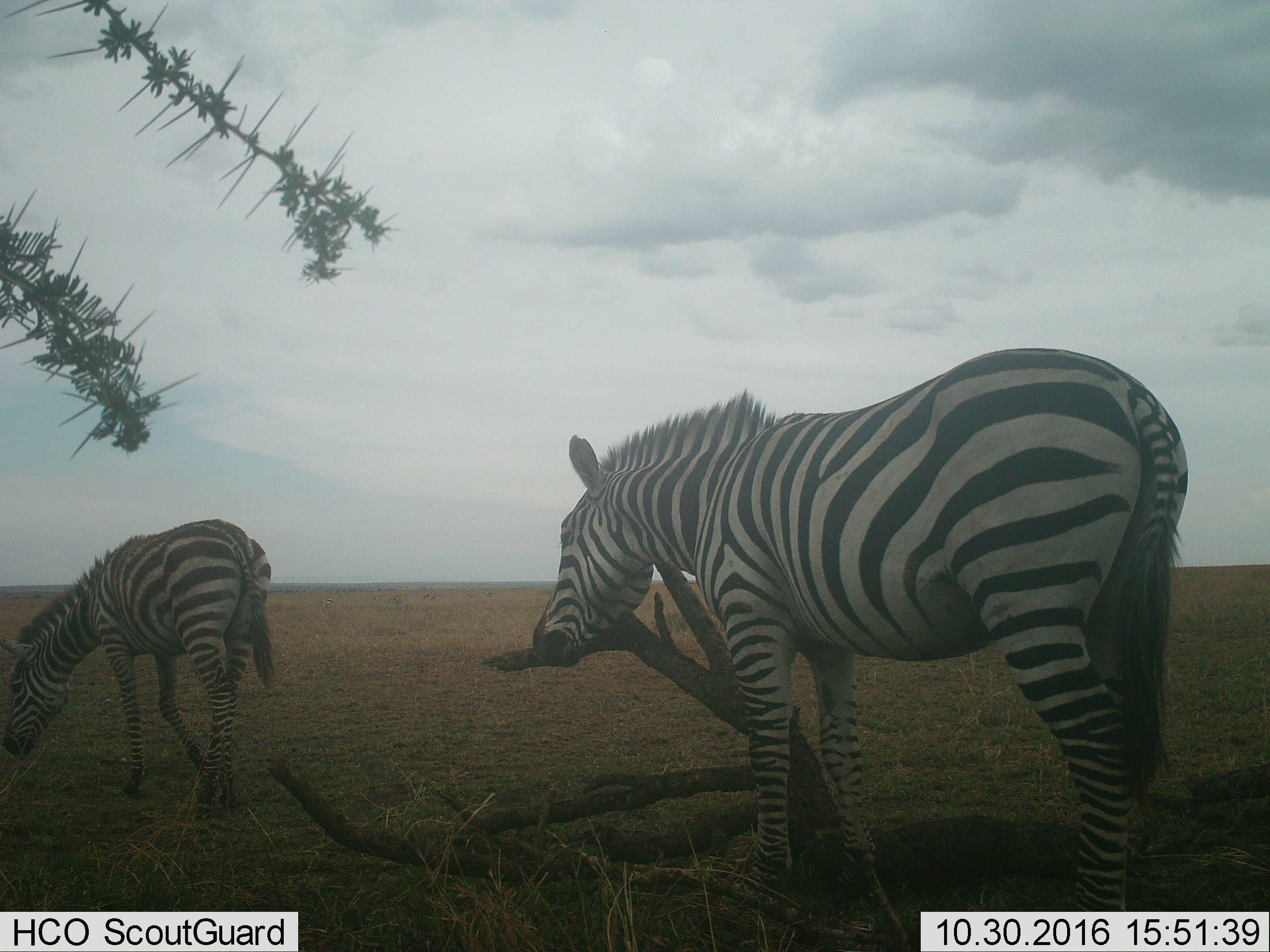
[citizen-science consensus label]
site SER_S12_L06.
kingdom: Animalia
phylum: Chordata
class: Mammalia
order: Perissodactyla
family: Equidae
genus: Equus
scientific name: Equus quagga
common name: plains zebra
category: zebraplains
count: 2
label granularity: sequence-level